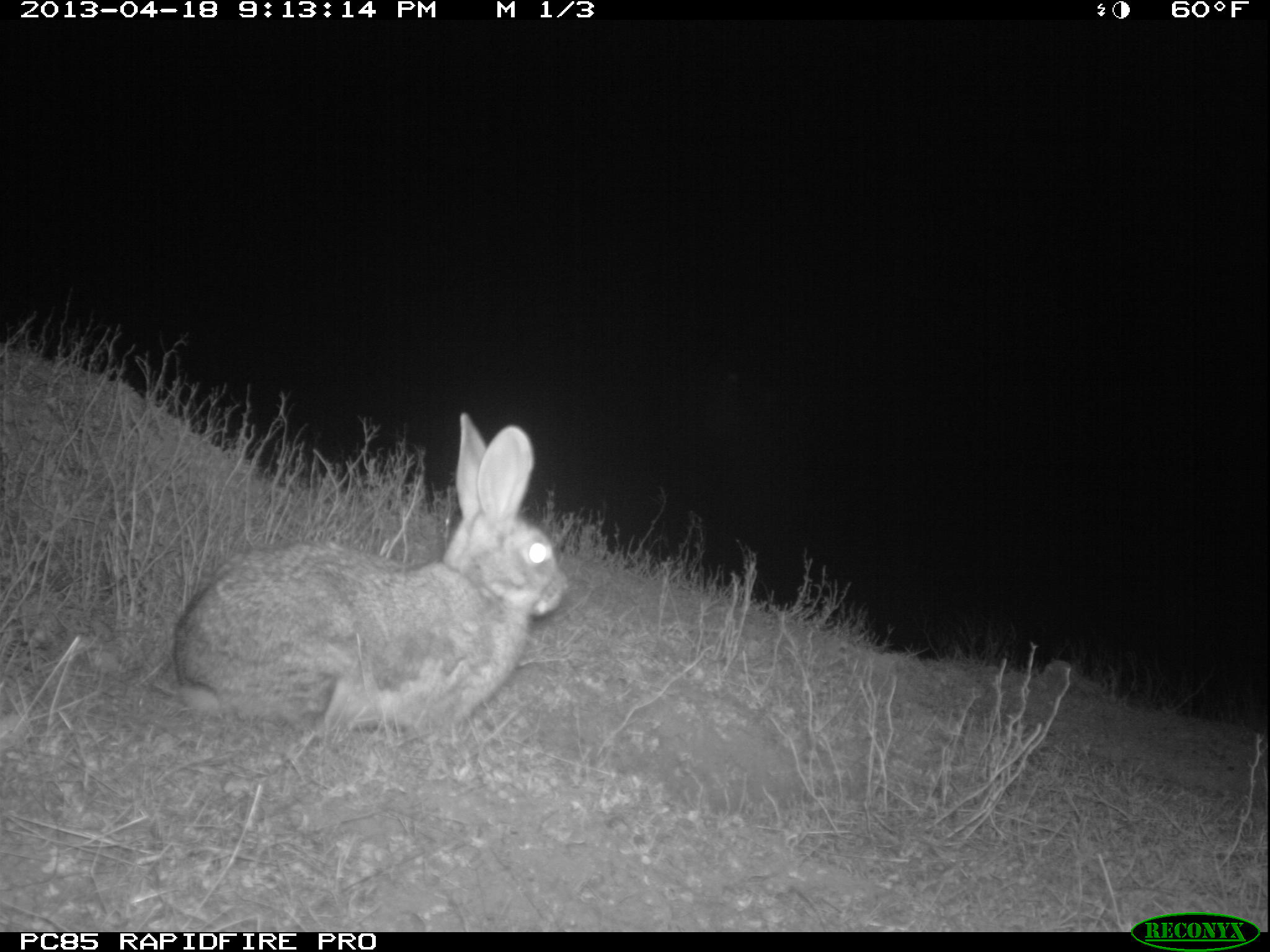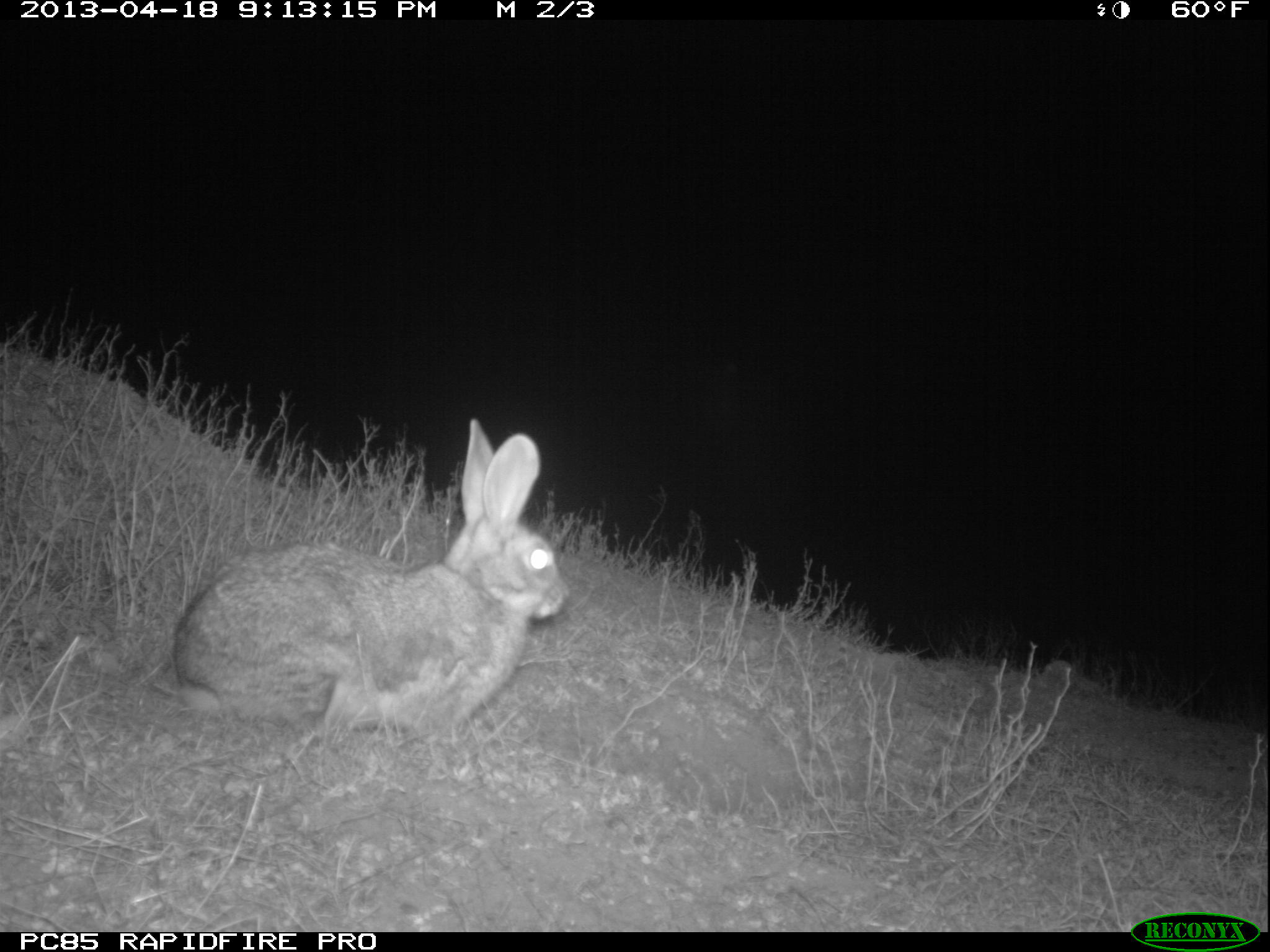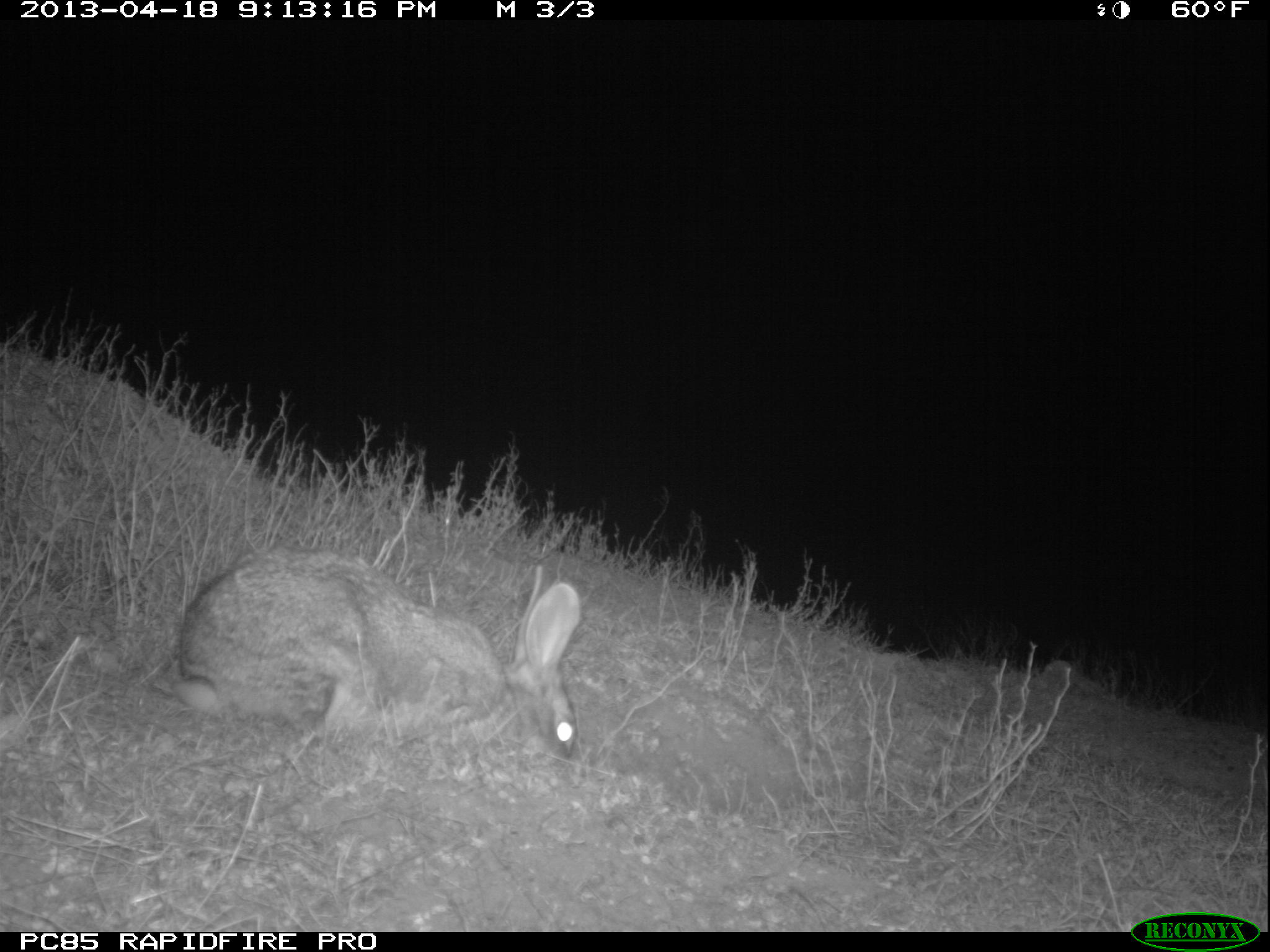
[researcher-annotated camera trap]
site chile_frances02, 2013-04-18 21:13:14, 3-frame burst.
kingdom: Animalia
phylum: Chordata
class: Mammalia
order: Lagomorpha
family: Leporidae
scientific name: Leporidae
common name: rabbits and hares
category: rabbit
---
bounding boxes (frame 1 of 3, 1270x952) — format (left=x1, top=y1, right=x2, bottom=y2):
rabbit: (left=161, top=415, right=571, bottom=748)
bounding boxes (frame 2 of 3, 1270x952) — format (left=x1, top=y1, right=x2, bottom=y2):
rabbit: (left=161, top=425, right=571, bottom=749)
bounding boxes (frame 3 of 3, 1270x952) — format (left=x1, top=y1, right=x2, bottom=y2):
rabbit: (left=157, top=547, right=584, bottom=767)